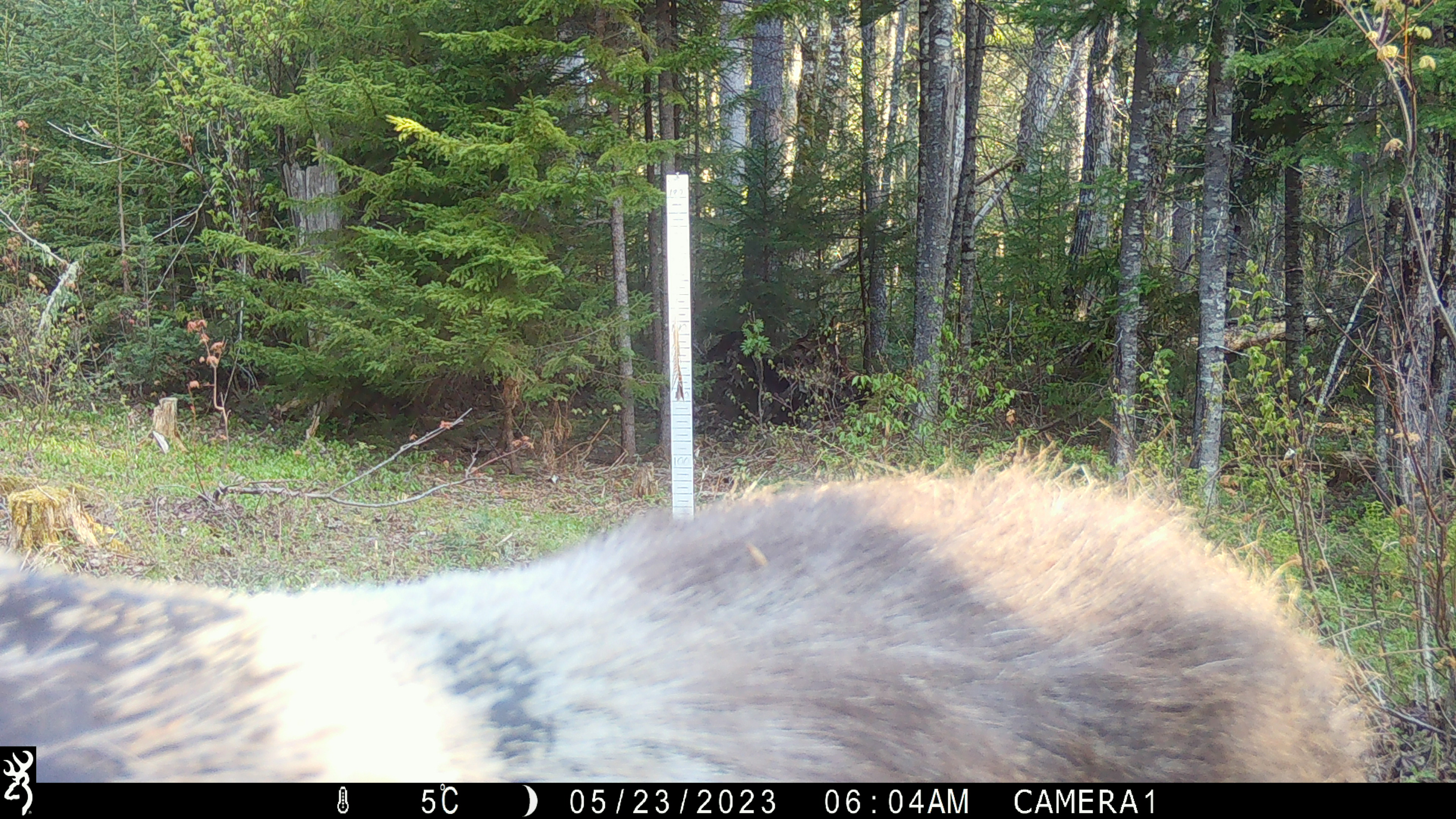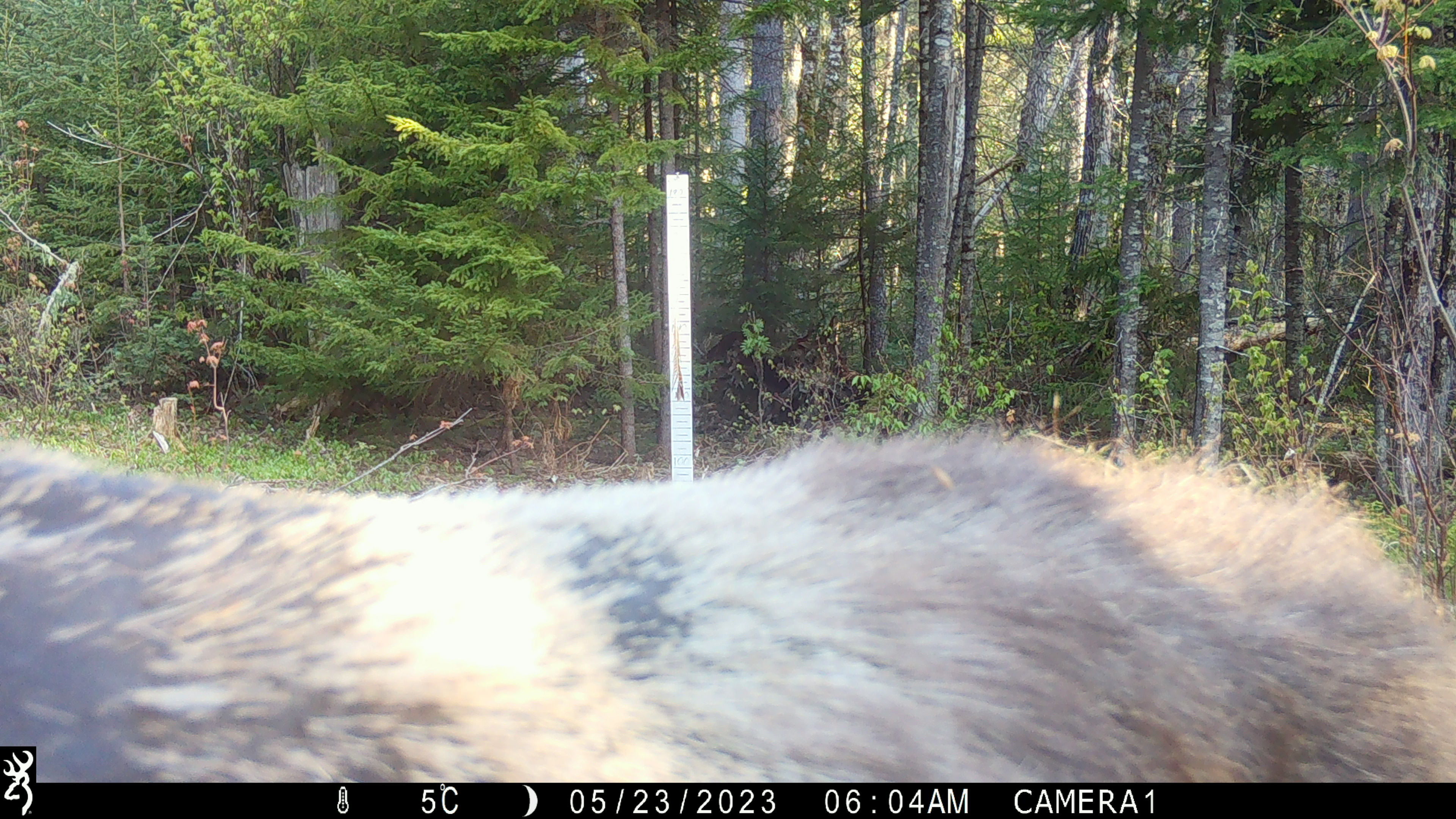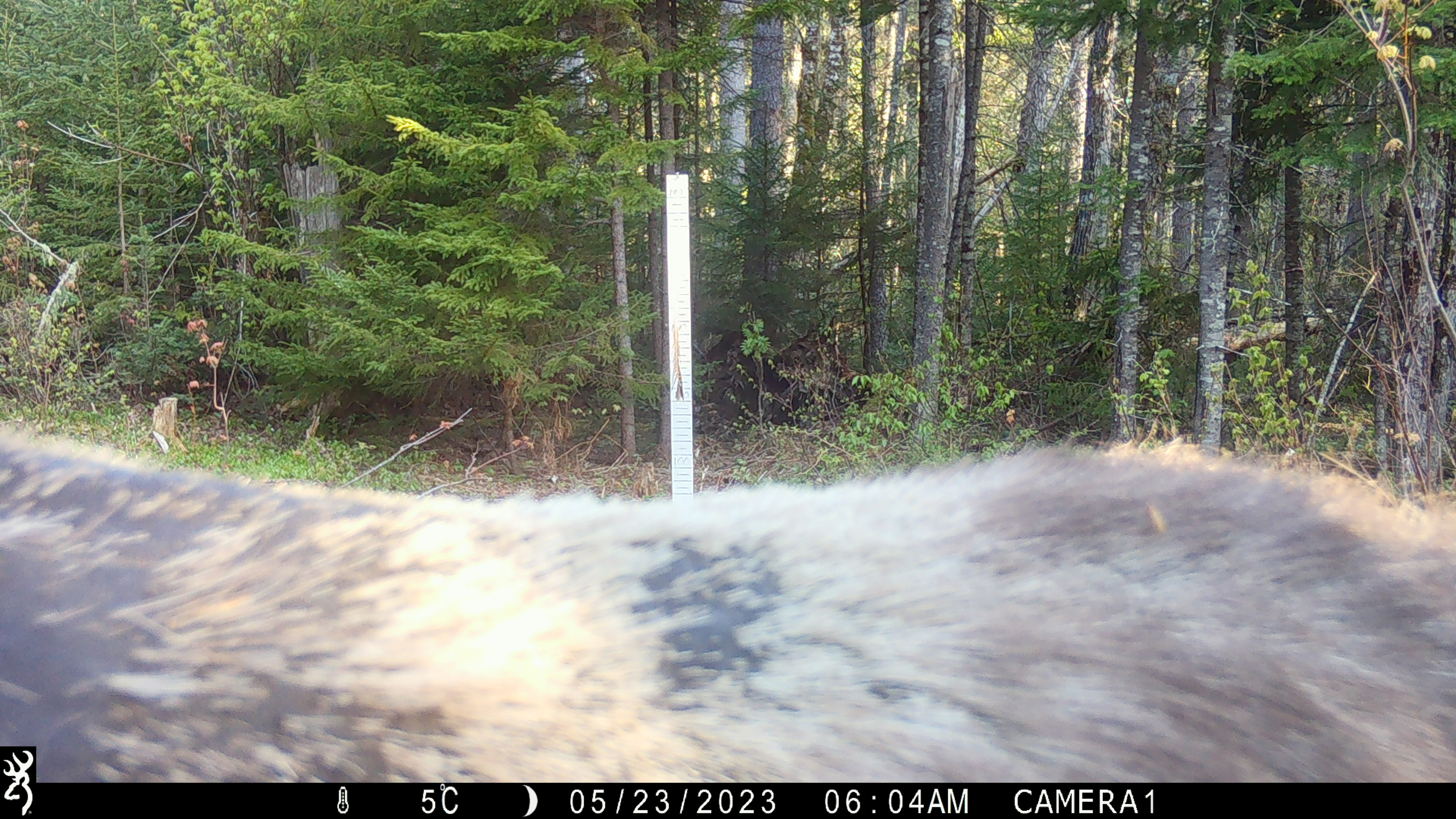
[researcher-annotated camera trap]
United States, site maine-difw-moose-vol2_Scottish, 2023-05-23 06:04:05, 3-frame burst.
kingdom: Animalia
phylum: Chordata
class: Mammalia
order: Artiodactyla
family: Cervidae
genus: Alces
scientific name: Alces alces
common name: moose